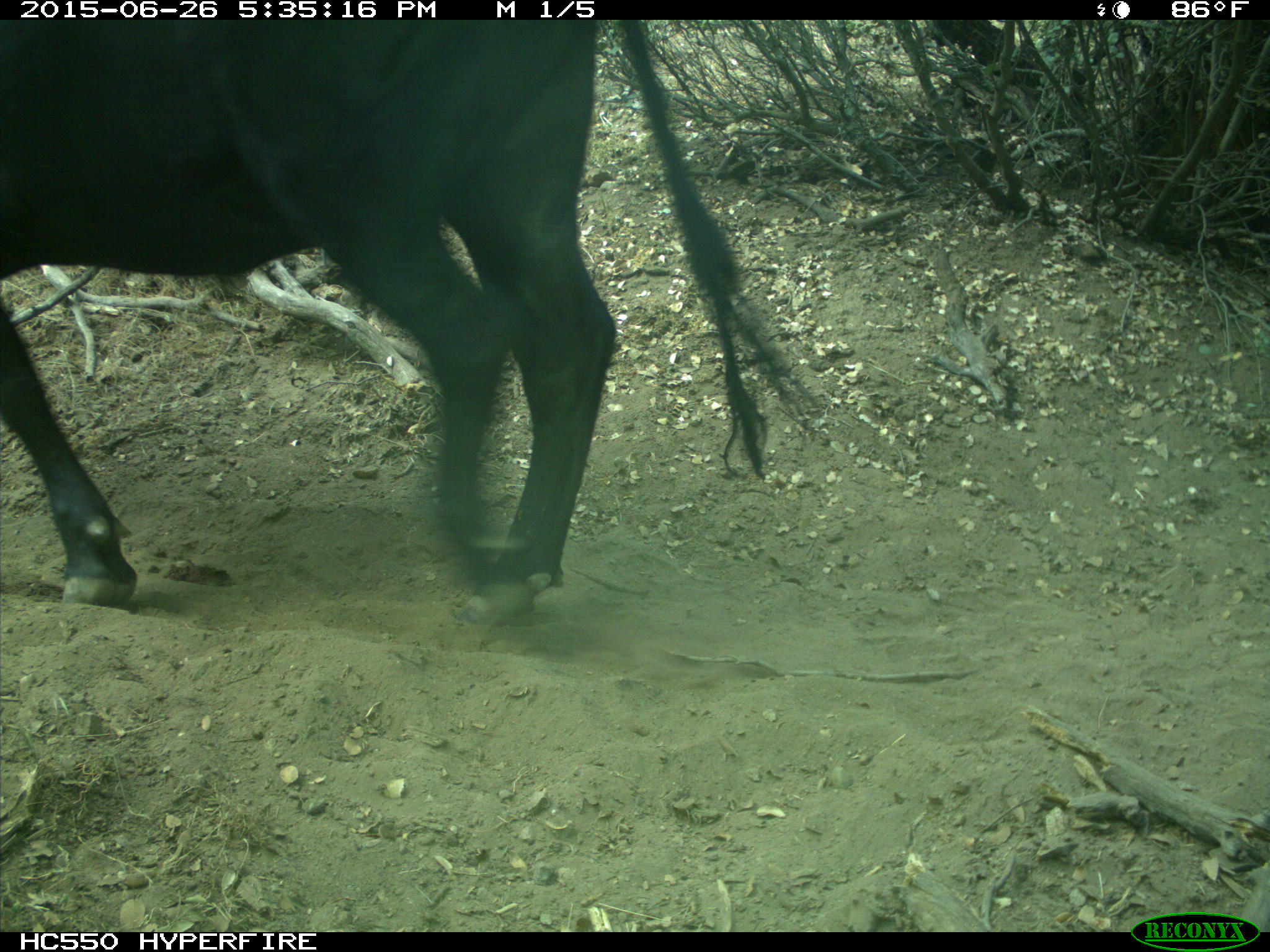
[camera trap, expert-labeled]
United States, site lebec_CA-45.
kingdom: Animalia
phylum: Chordata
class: Mammalia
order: Artiodactyla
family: Bovidae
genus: Bos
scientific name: Bos taurus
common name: domestic cow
Bos taurus (domestic cow).